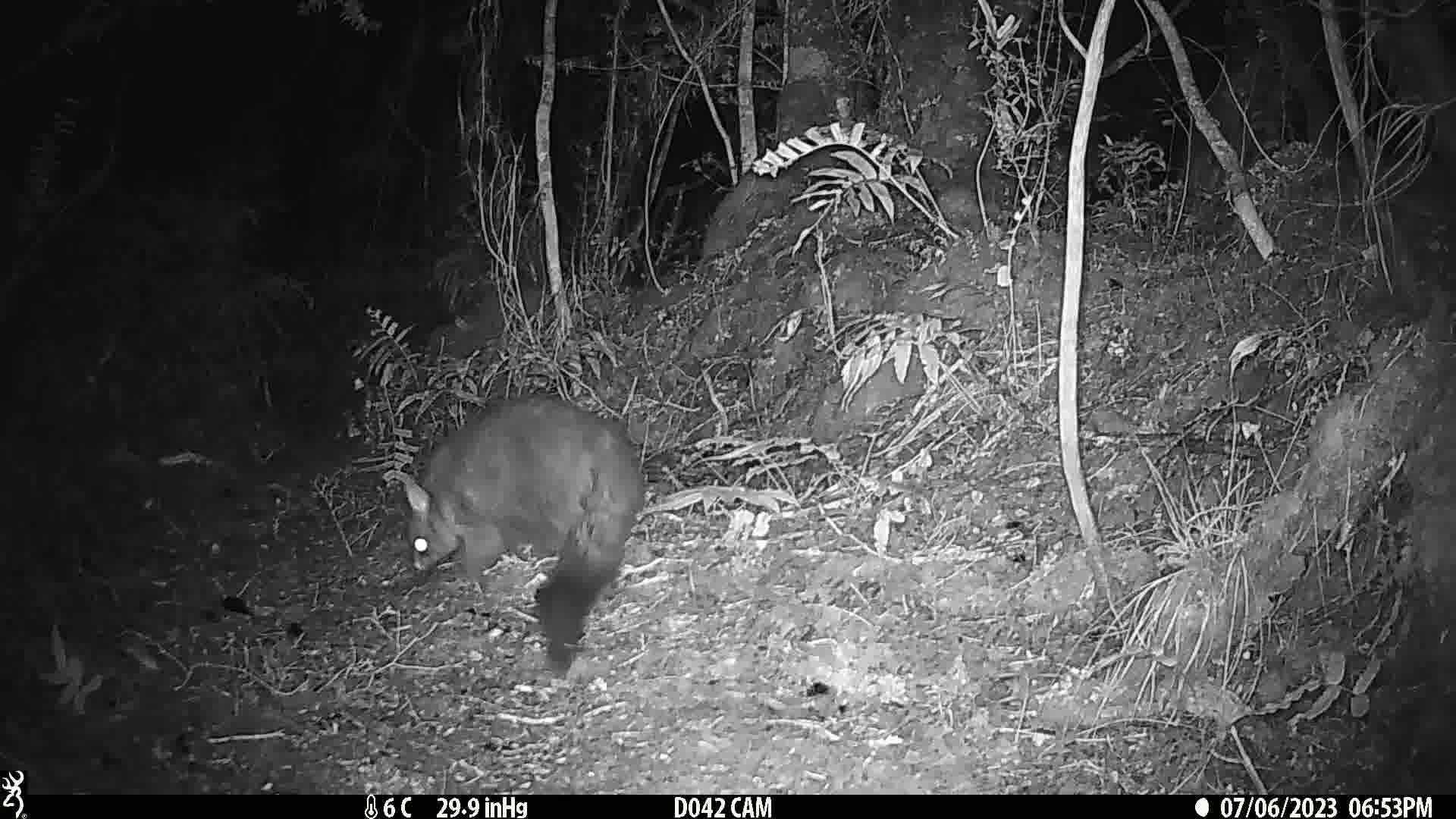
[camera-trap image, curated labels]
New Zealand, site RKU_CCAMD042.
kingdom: Animalia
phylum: Chordata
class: Mammalia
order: Diprotodontia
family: Phalangeridae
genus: Trichosurus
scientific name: Trichosurus vulpecula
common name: common brushtail possum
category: possum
Possum (common brushtail possum) (Trichosurus vulpecula).